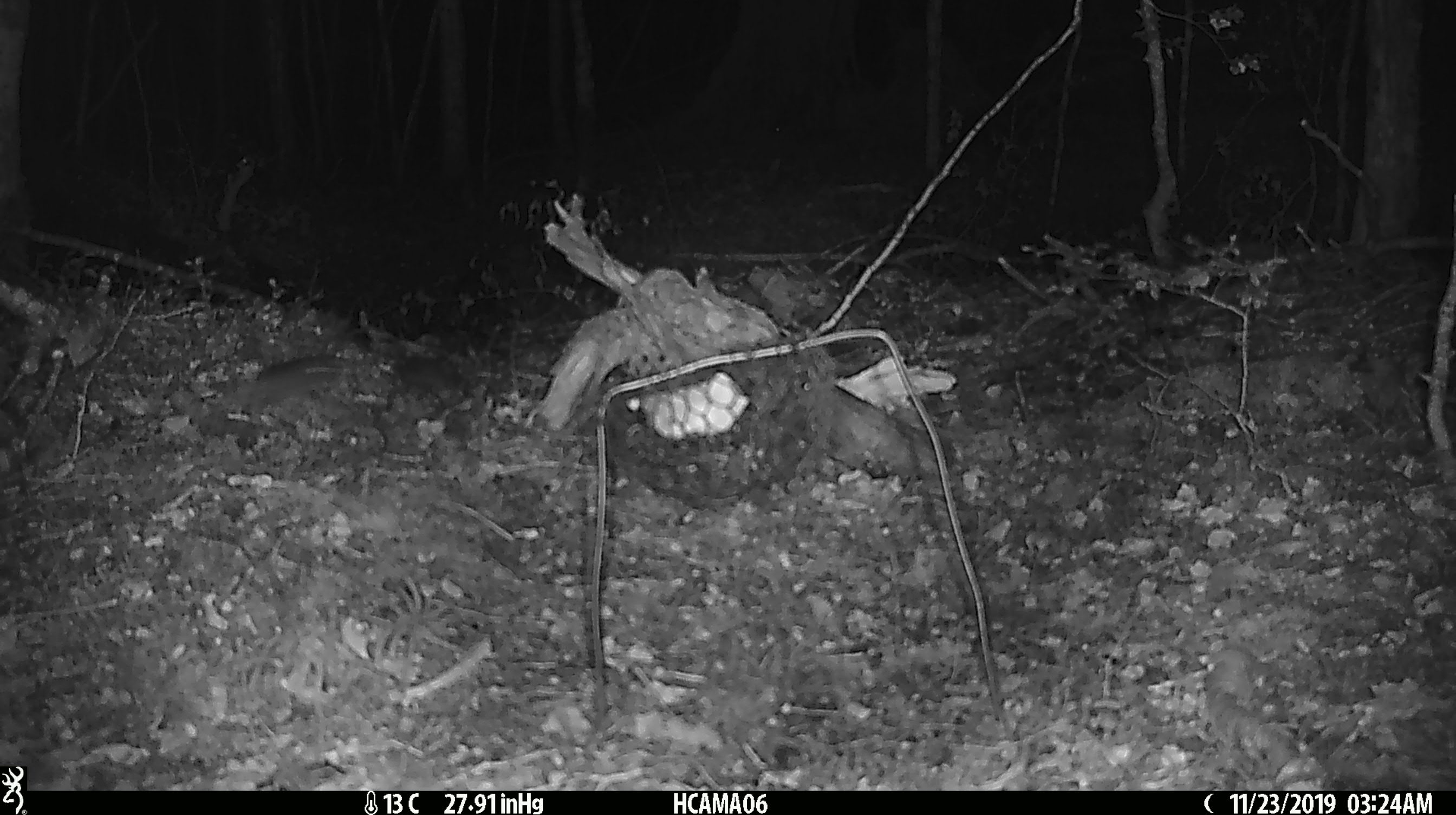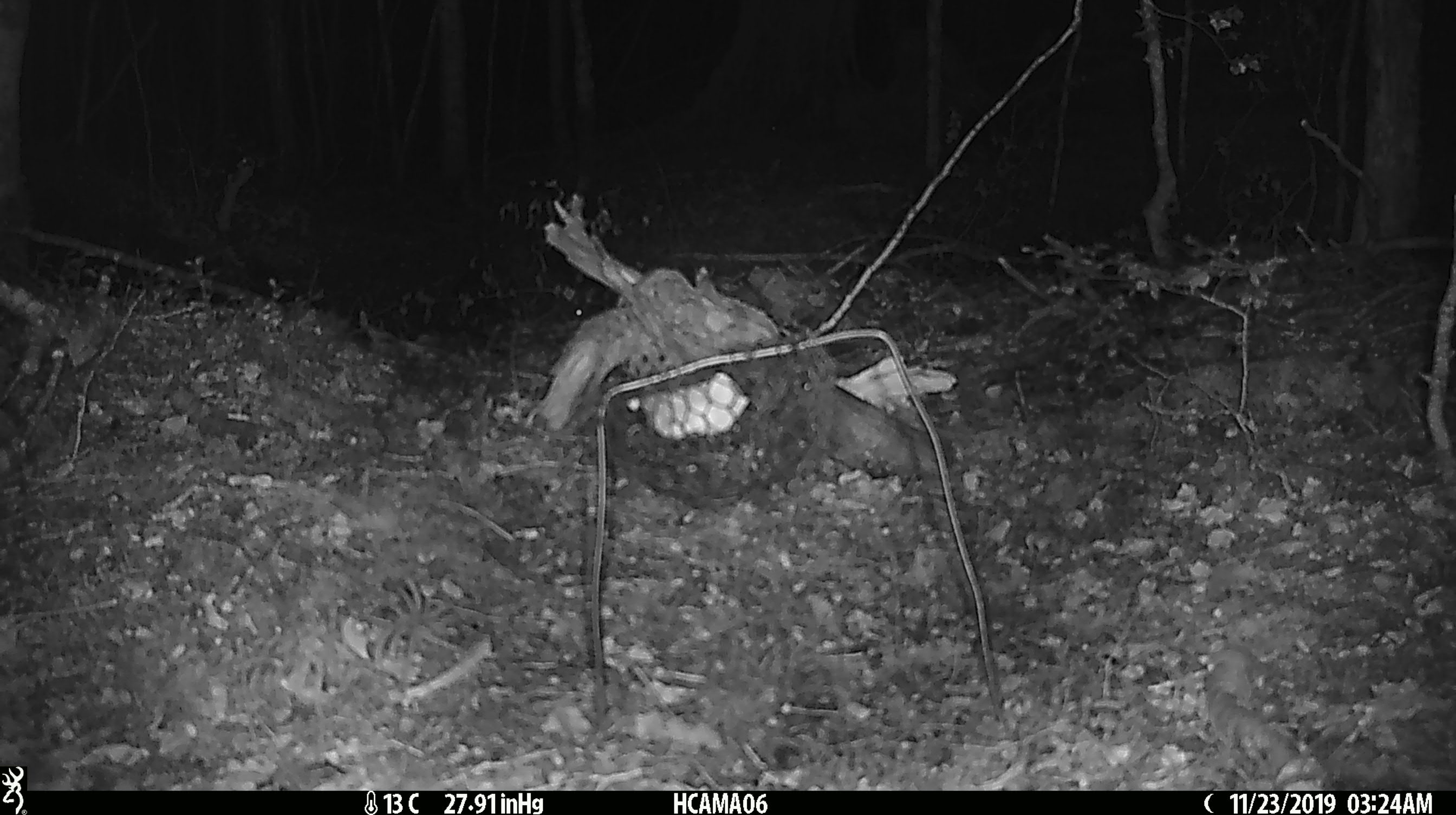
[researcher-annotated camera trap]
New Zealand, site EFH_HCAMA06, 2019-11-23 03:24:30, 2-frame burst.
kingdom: Animalia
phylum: Chordata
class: Mammalia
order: Rodentia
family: Muridae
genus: Mus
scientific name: Mus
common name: mouse